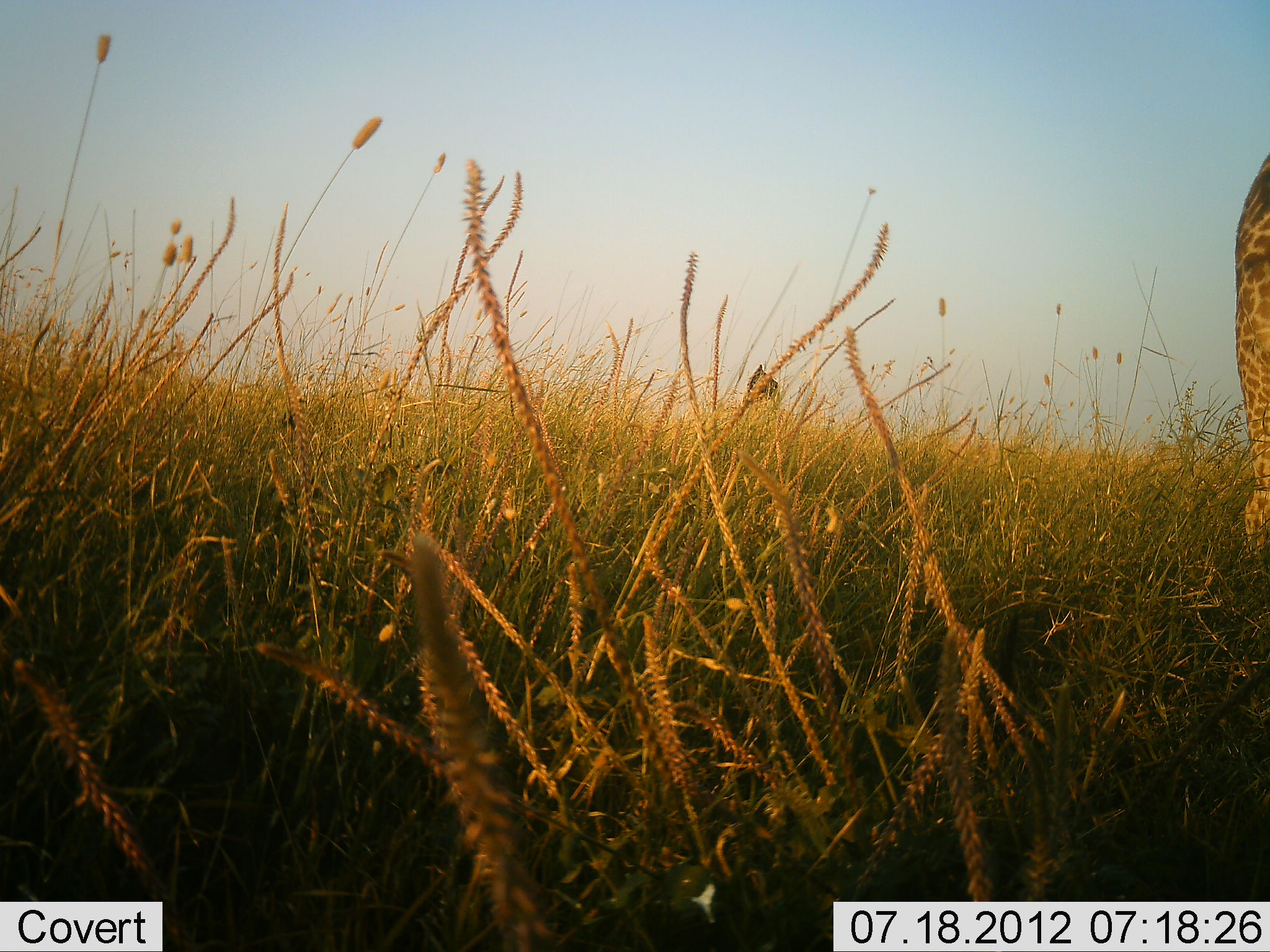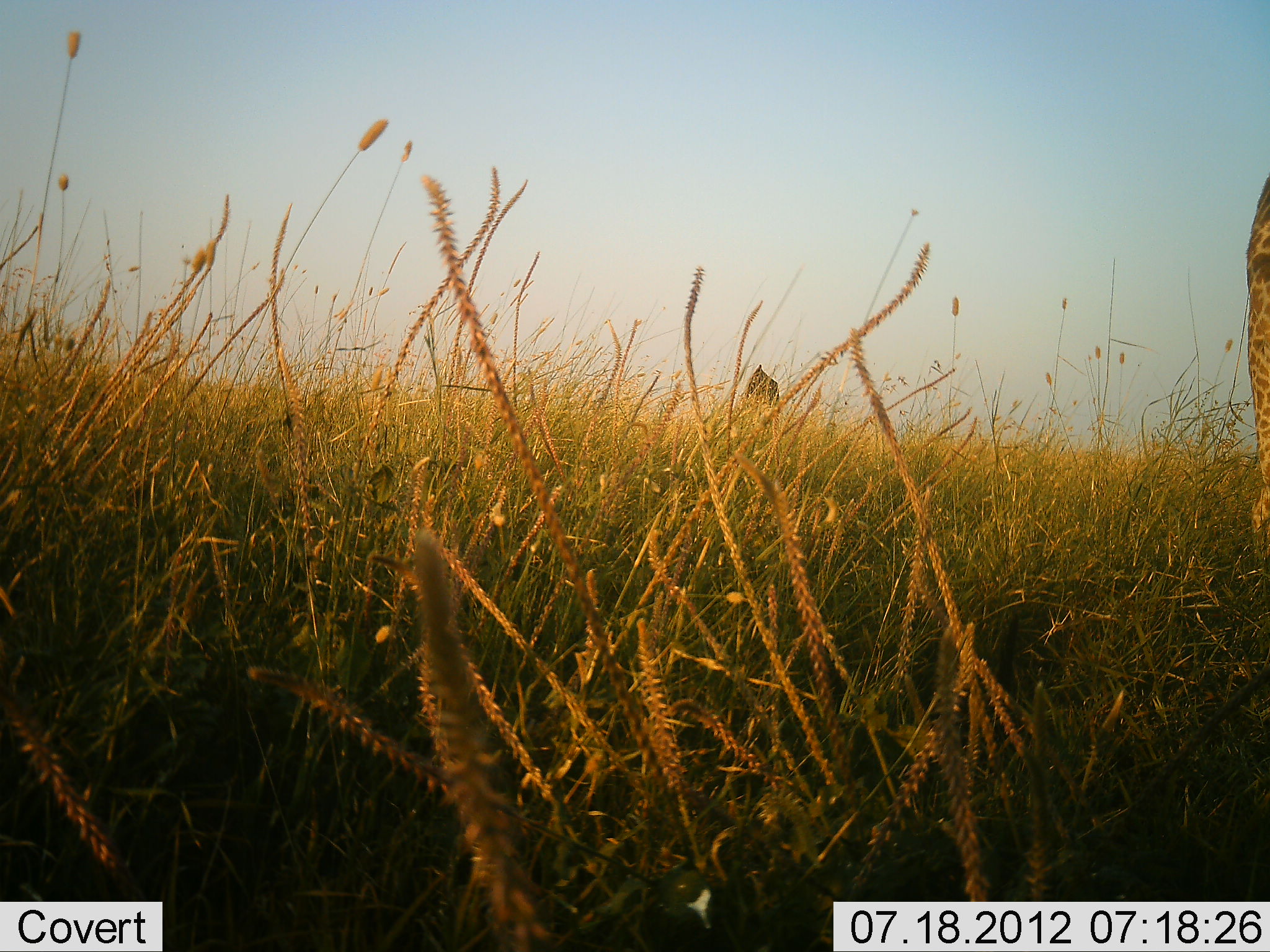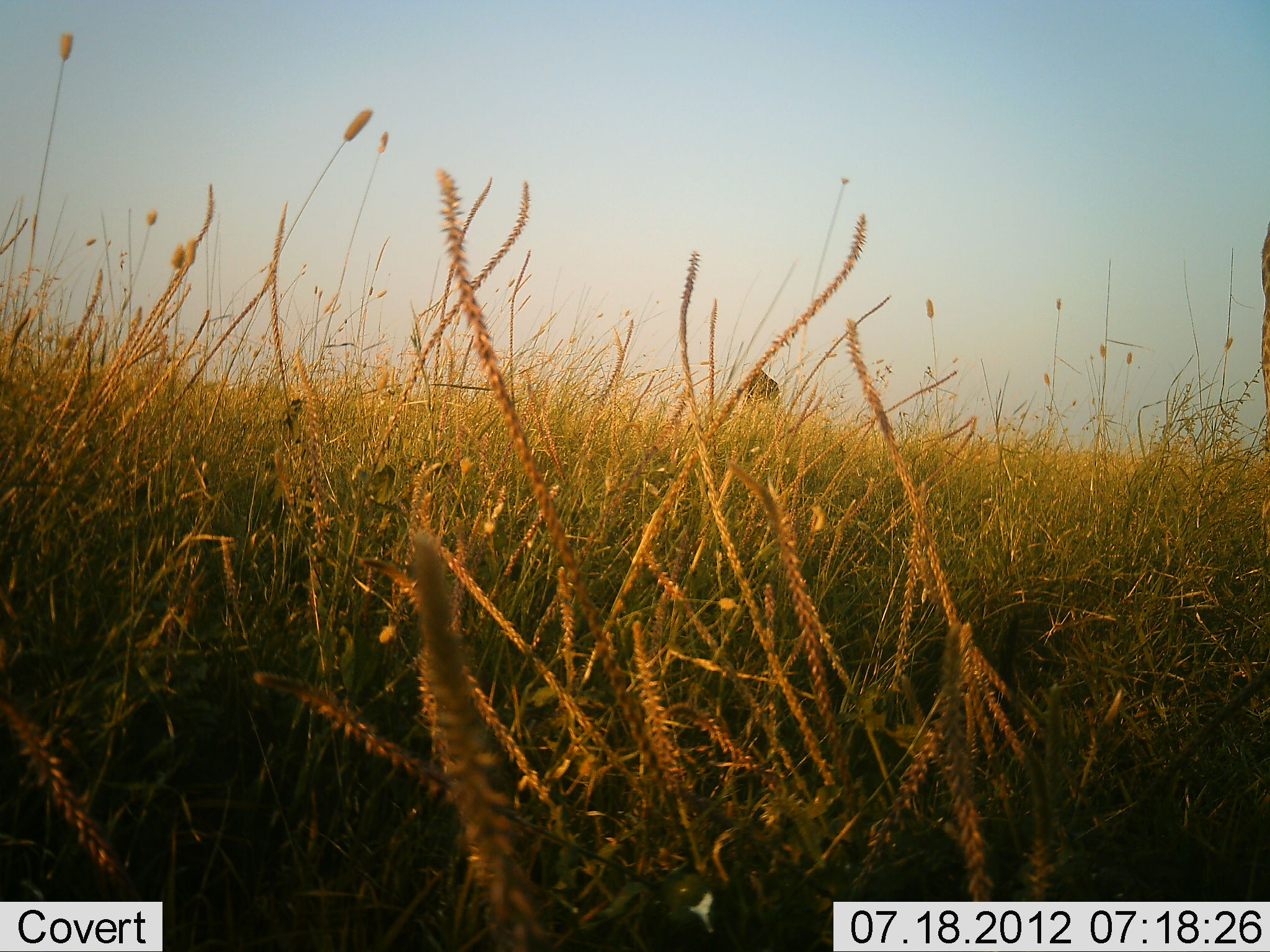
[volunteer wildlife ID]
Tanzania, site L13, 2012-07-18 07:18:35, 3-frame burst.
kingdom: Animalia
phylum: Chordata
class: Mammalia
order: Artiodactyla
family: Giraffidae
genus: Giraffa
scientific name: Giraffa camelopardalis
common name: giraffe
Giraffe (Giraffa camelopardalis), count 1. Behavior (volunteer vote fractions): standing 83%, resting 0%, moving 17%, interacting 0%. Young present (vote fraction): 0%. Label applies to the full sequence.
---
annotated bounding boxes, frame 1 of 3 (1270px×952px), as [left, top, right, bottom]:
animal: [1235, 151, 1270, 559]; [747, 364, 780, 407]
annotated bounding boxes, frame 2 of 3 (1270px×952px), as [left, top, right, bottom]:
animal: [1245, 172, 1270, 553]; [747, 364, 780, 407]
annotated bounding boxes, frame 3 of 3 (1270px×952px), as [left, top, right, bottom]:
animal: [1260, 221, 1270, 557]; [744, 369, 780, 407]